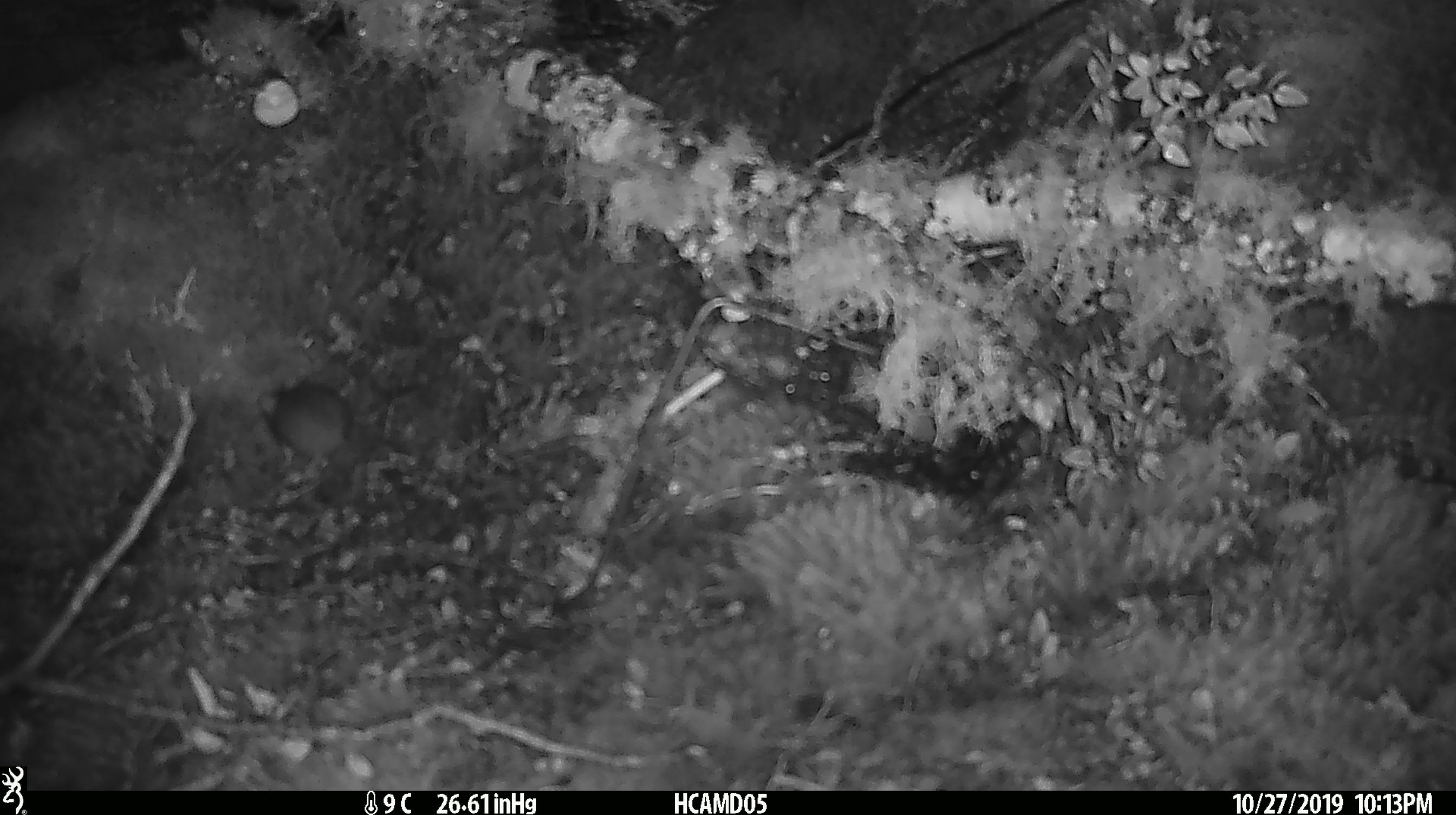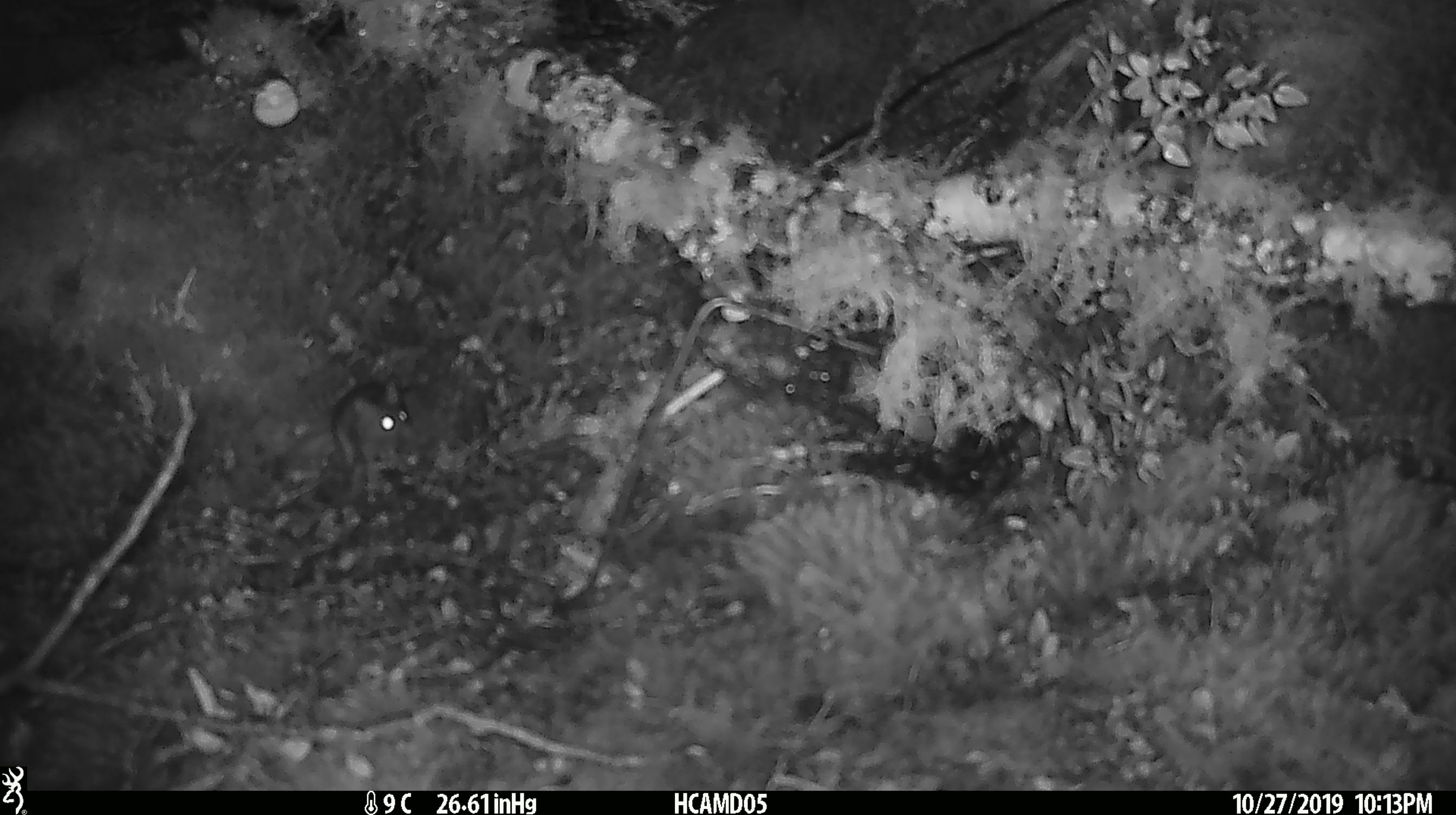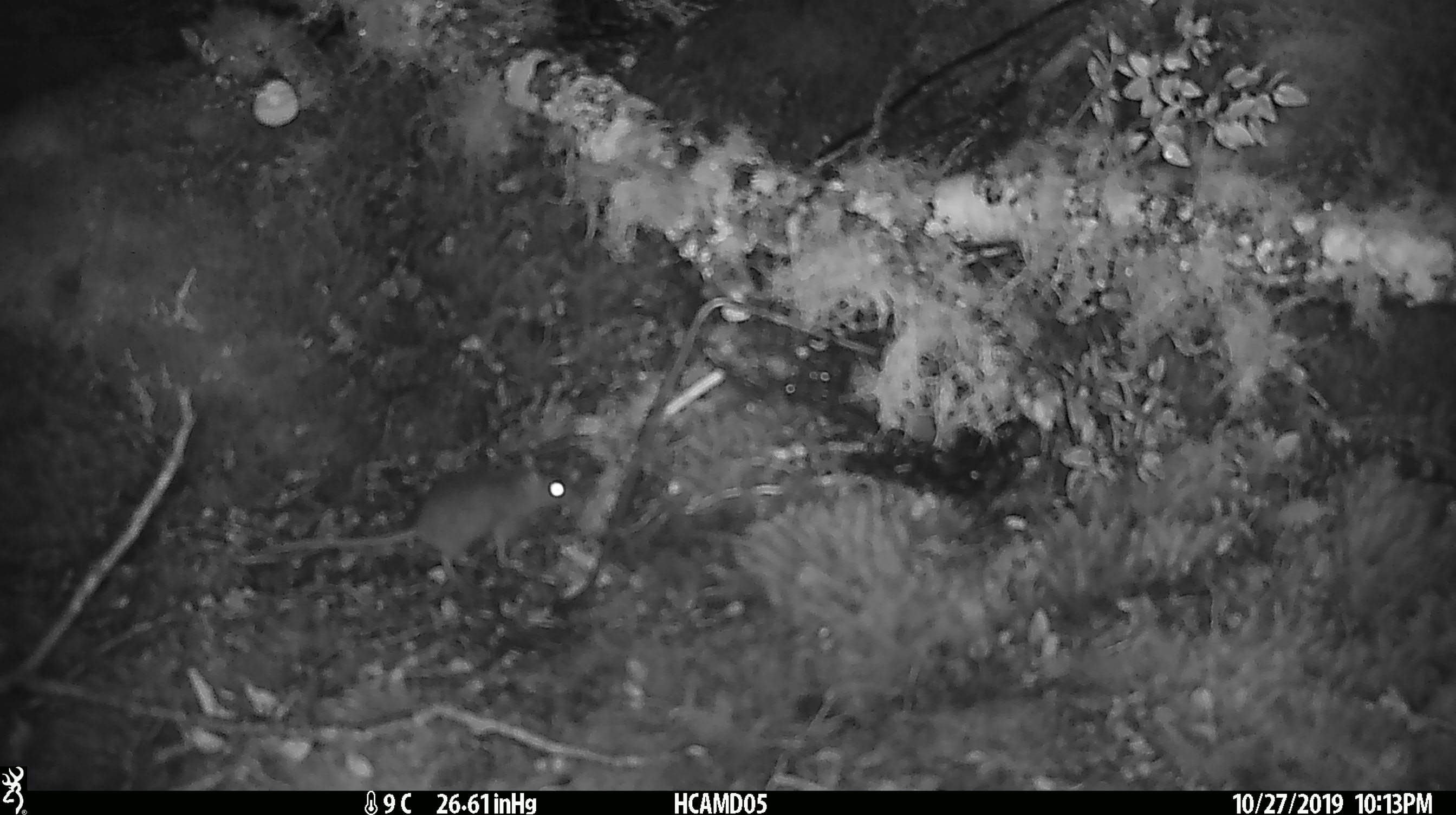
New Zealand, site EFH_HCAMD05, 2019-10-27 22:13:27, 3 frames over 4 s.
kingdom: Animalia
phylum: Chordata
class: Mammalia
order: Rodentia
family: Muridae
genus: Mus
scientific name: Mus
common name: mouse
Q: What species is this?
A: Mouse (Mus).